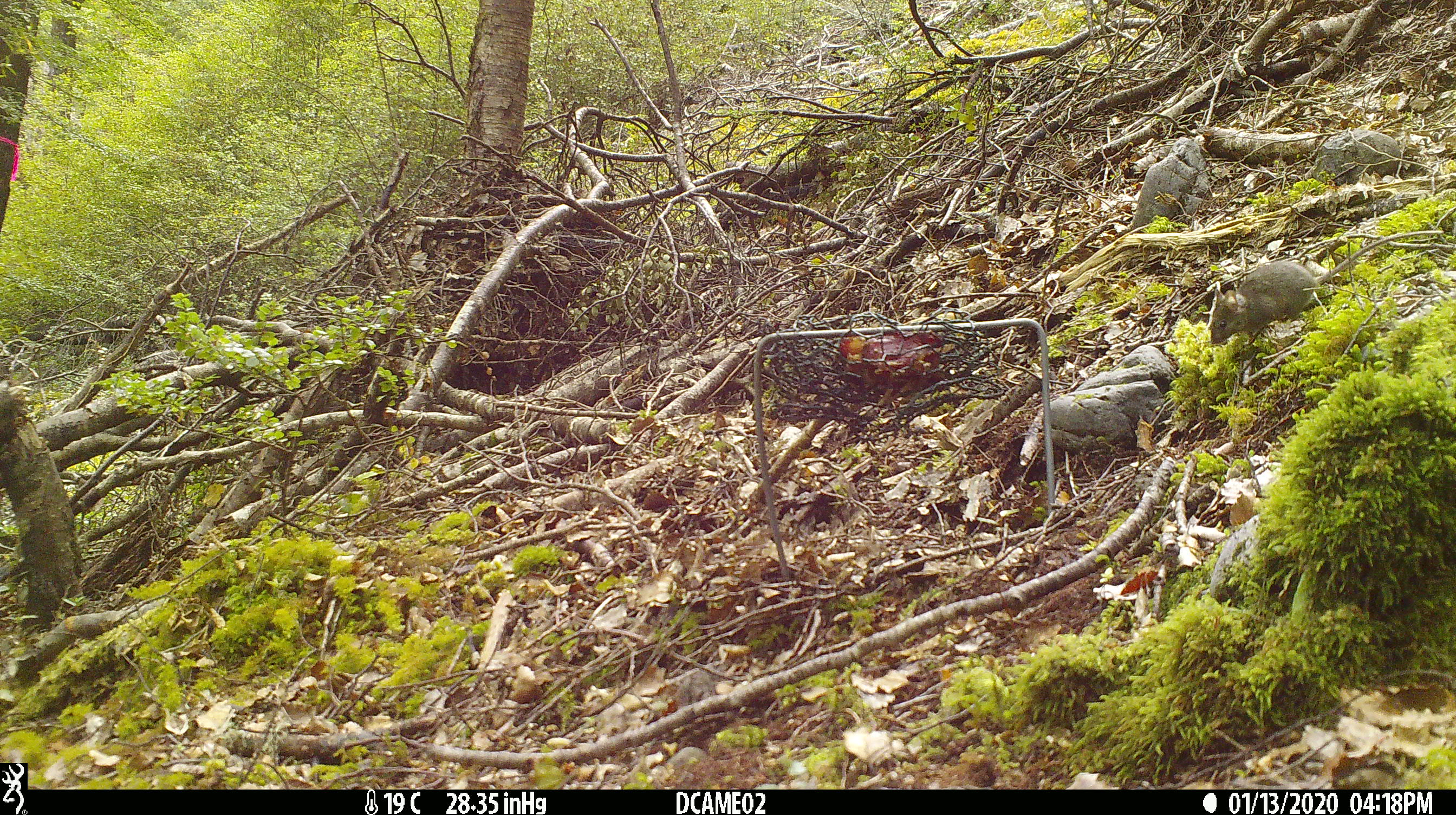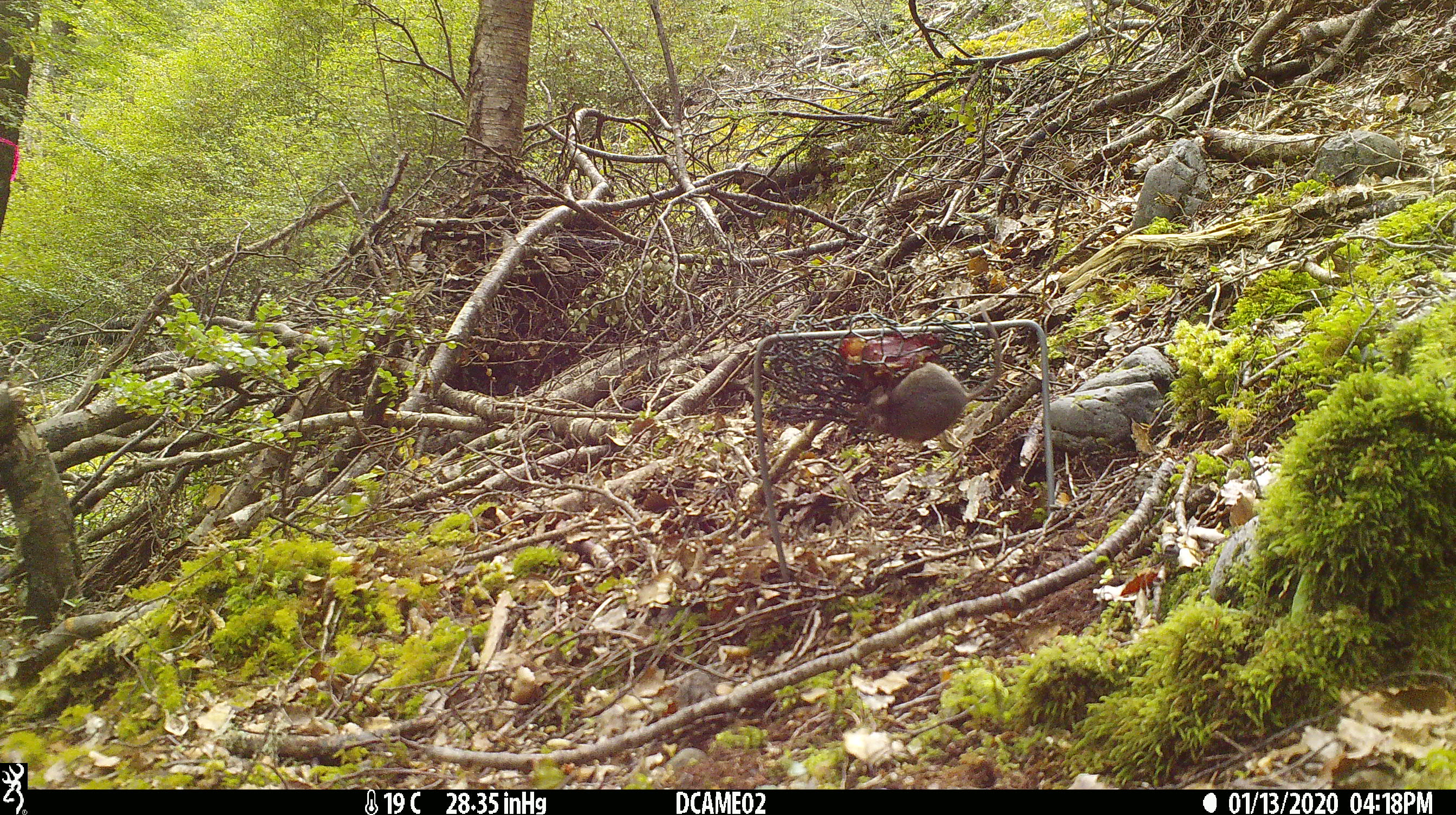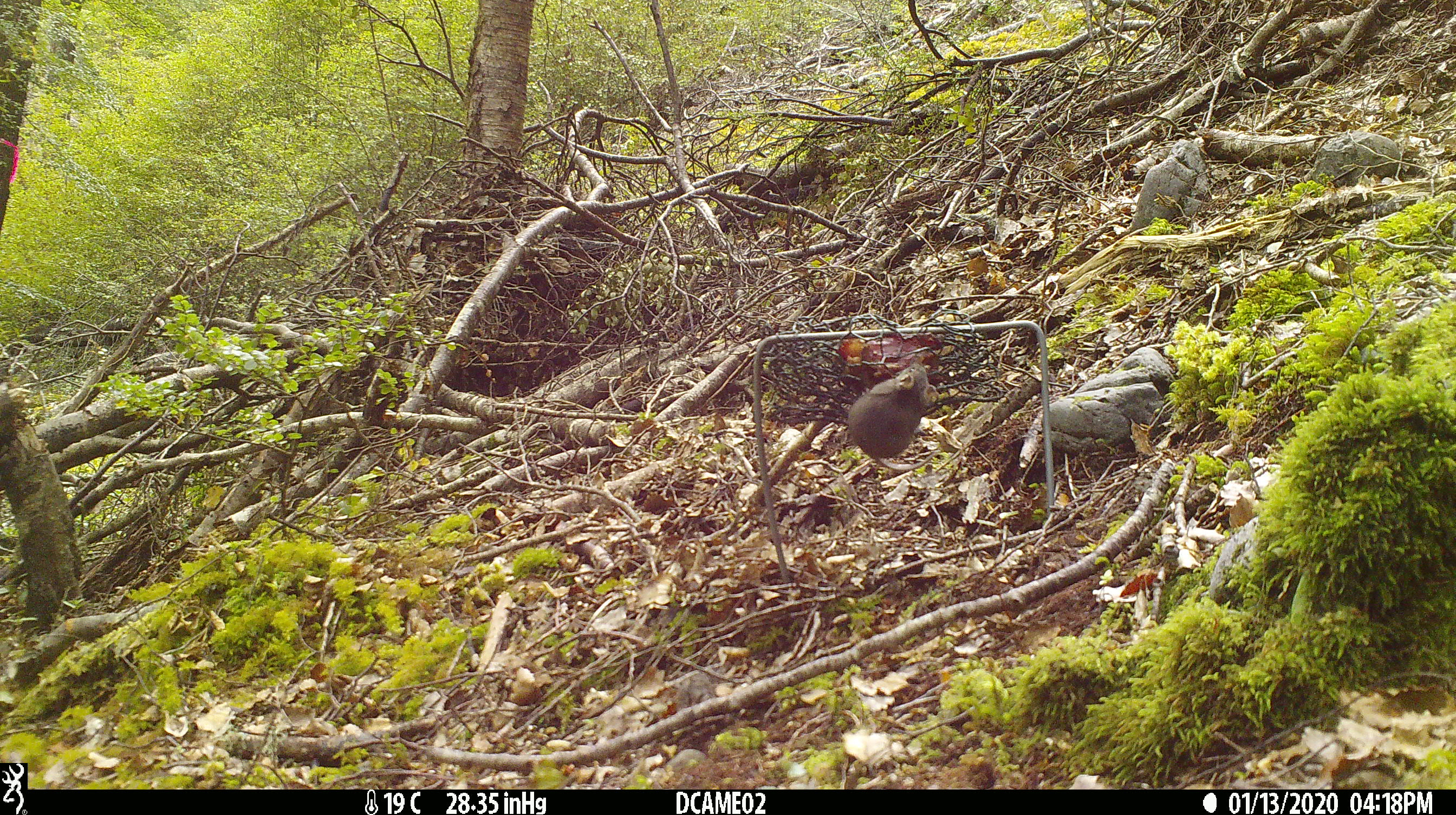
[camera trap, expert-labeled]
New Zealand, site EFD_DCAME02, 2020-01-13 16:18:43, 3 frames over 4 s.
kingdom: Animalia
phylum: Chordata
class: Mammalia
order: Rodentia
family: Muridae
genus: Mus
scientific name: Mus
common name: mouse